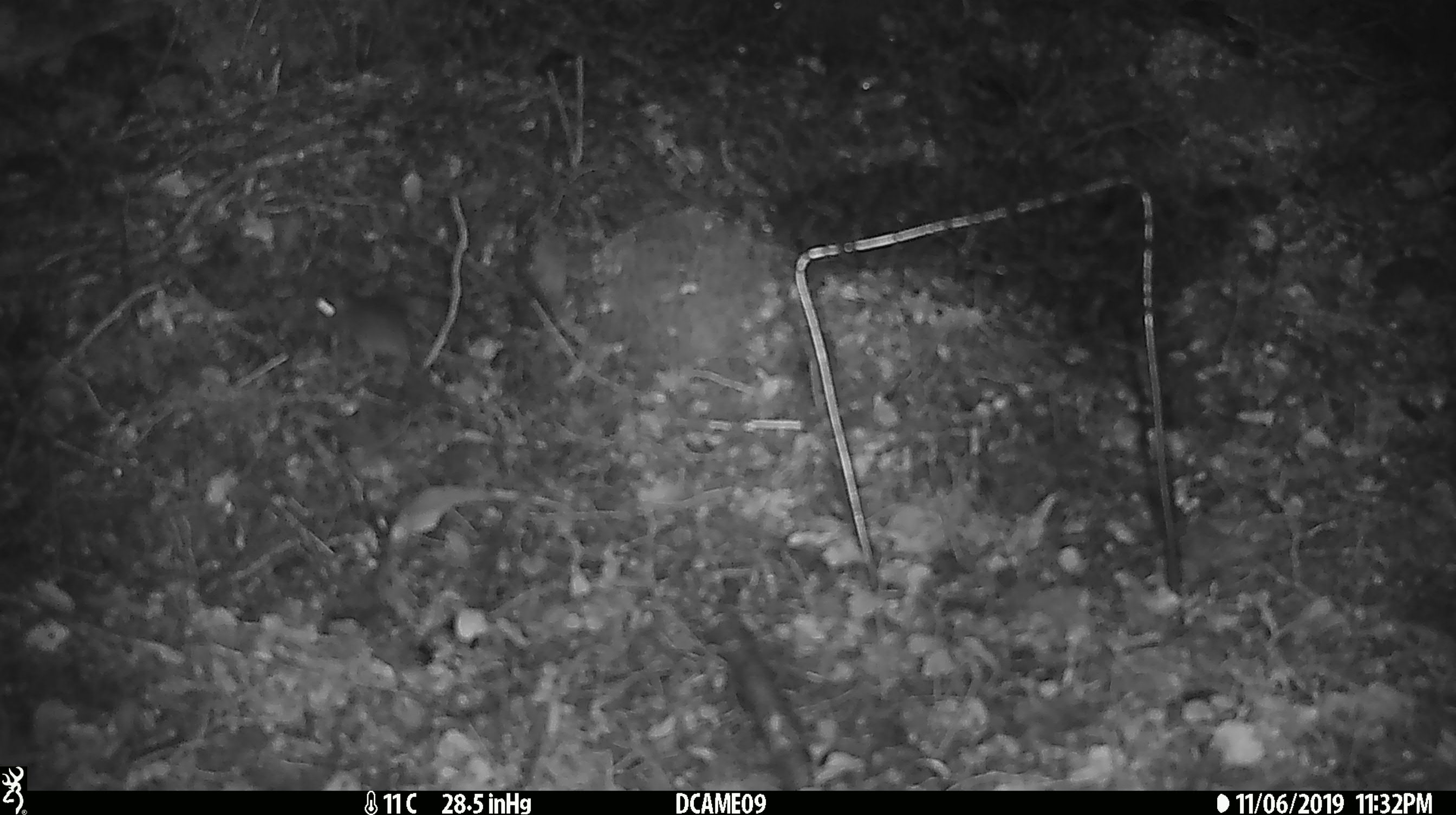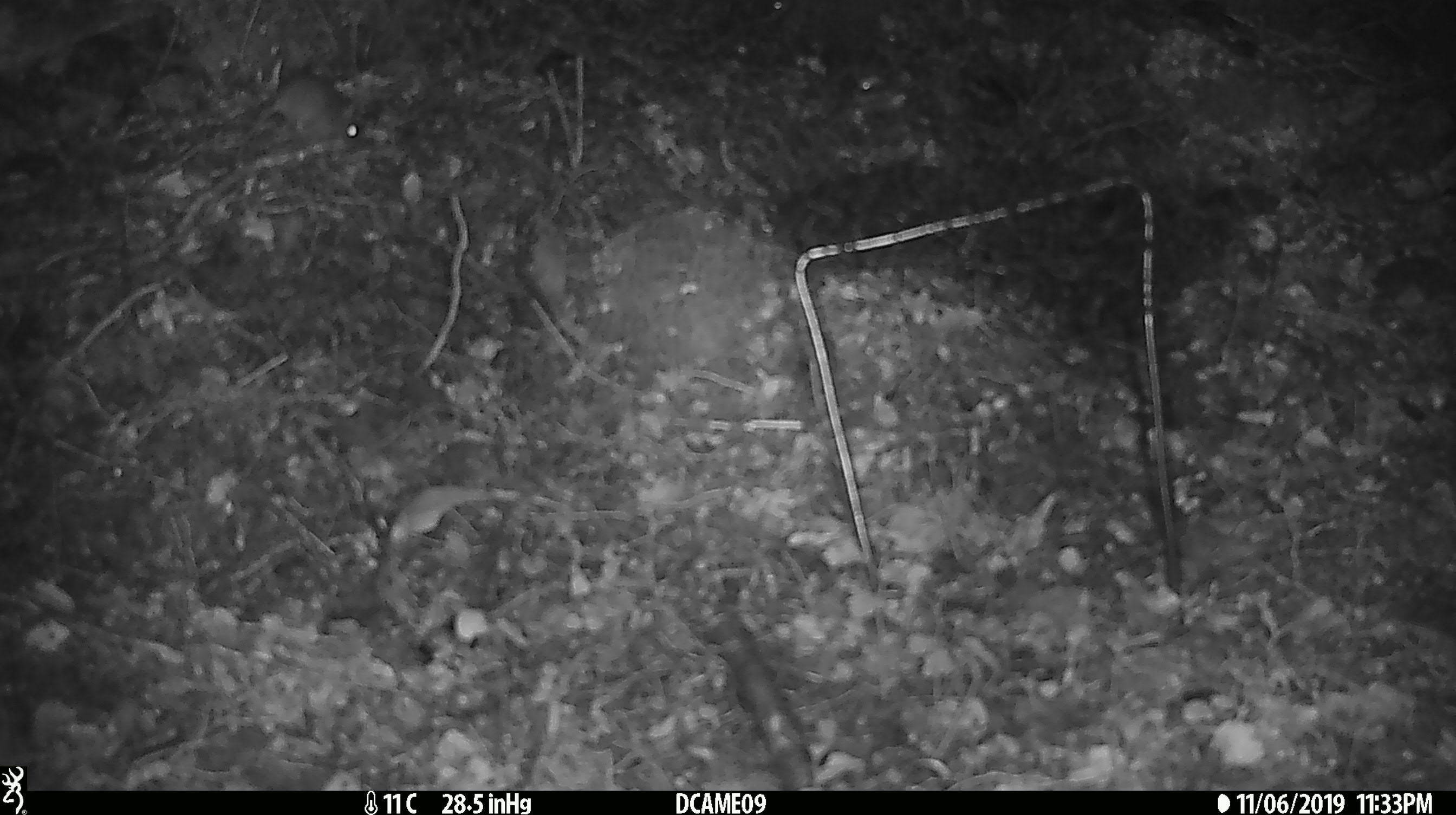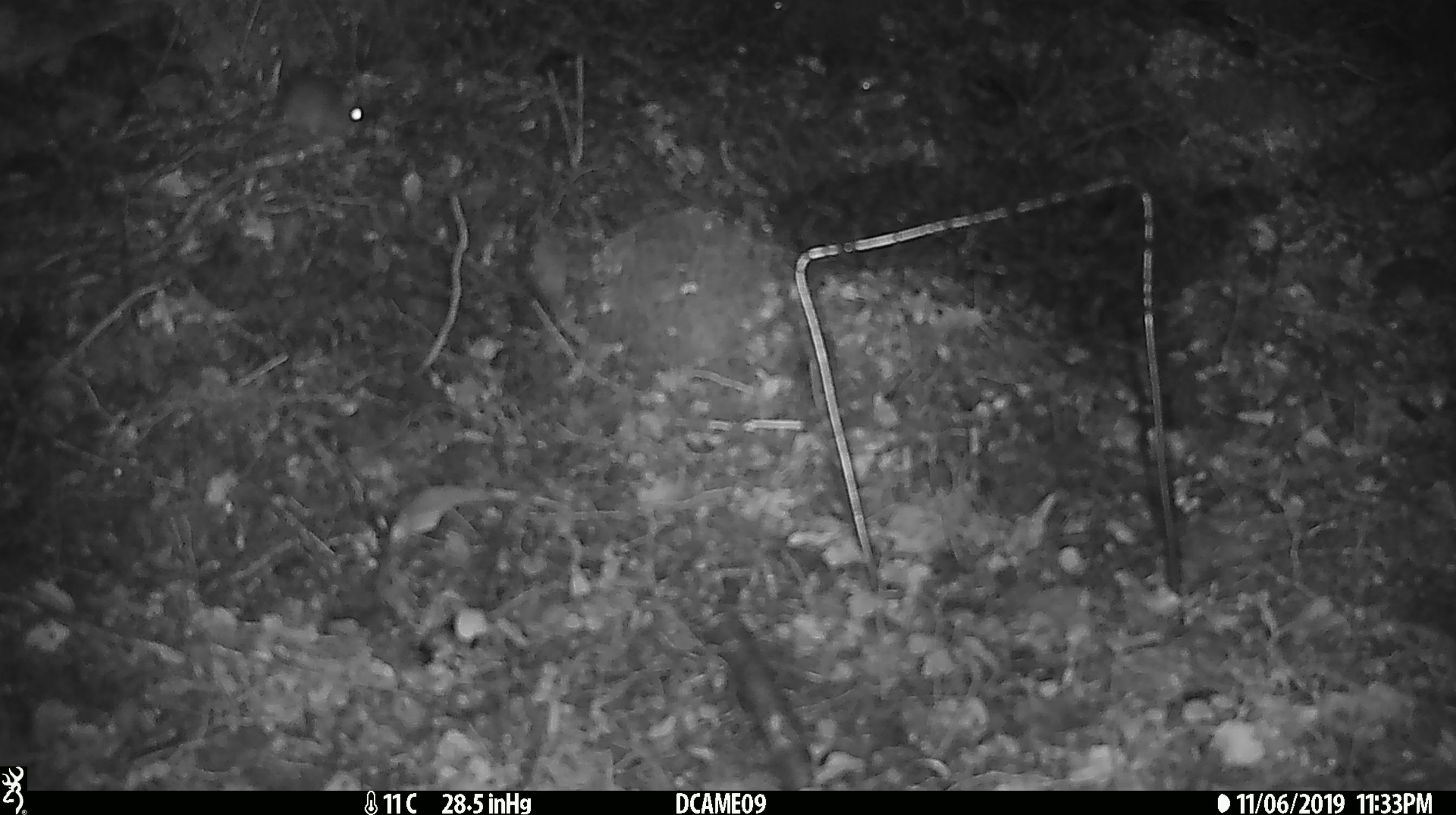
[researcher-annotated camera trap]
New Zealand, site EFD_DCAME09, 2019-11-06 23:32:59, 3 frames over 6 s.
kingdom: Animalia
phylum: Chordata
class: Mammalia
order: Rodentia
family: Muridae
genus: Mus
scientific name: Mus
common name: mouse